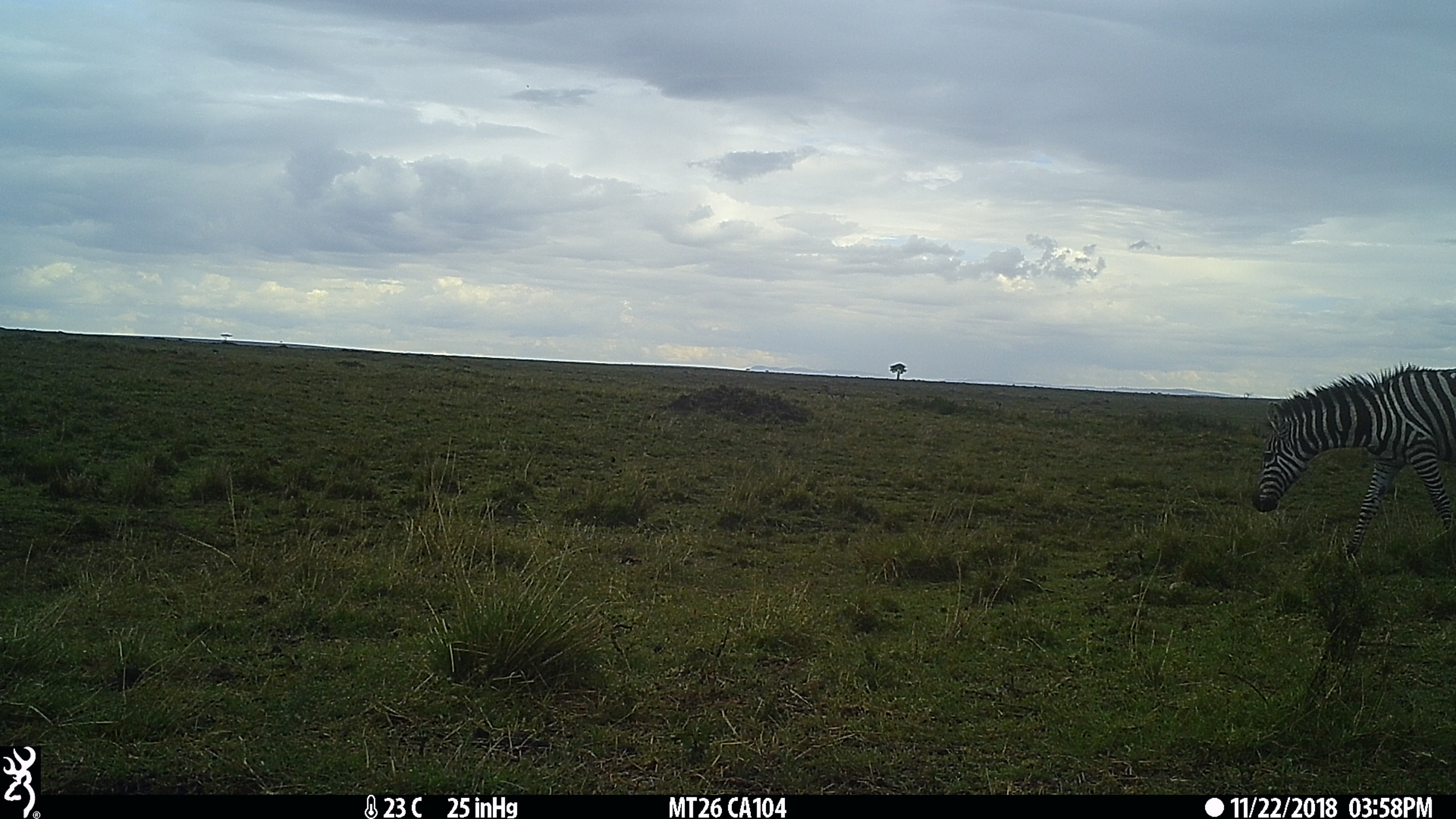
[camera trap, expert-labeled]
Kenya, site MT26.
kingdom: Animalia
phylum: Chordata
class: Mammalia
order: Perissodactyla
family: Equidae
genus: Equus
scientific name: Equus quagga burchellii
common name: burchell's zebra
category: zebra